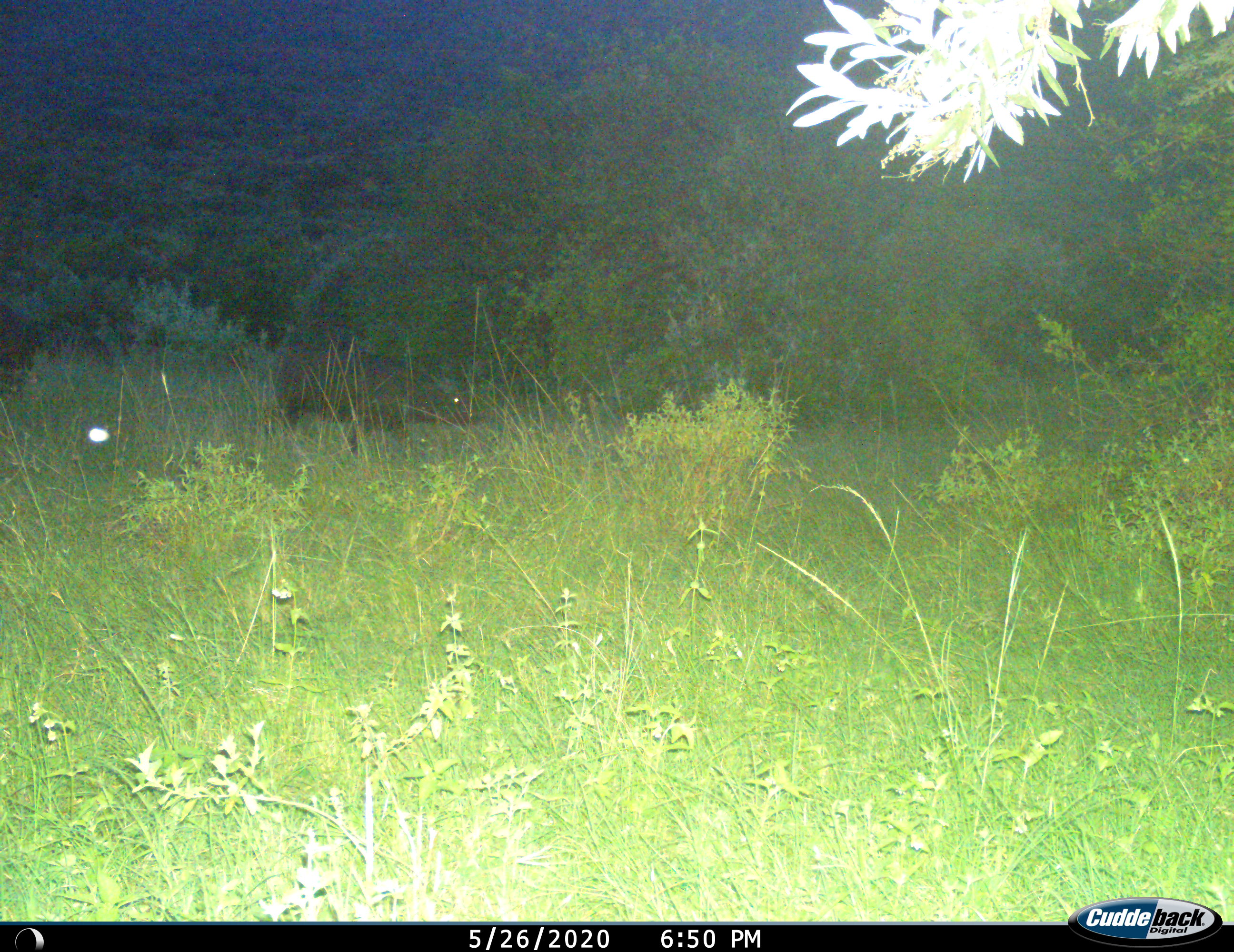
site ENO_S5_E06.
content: unidentified animal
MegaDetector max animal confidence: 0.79